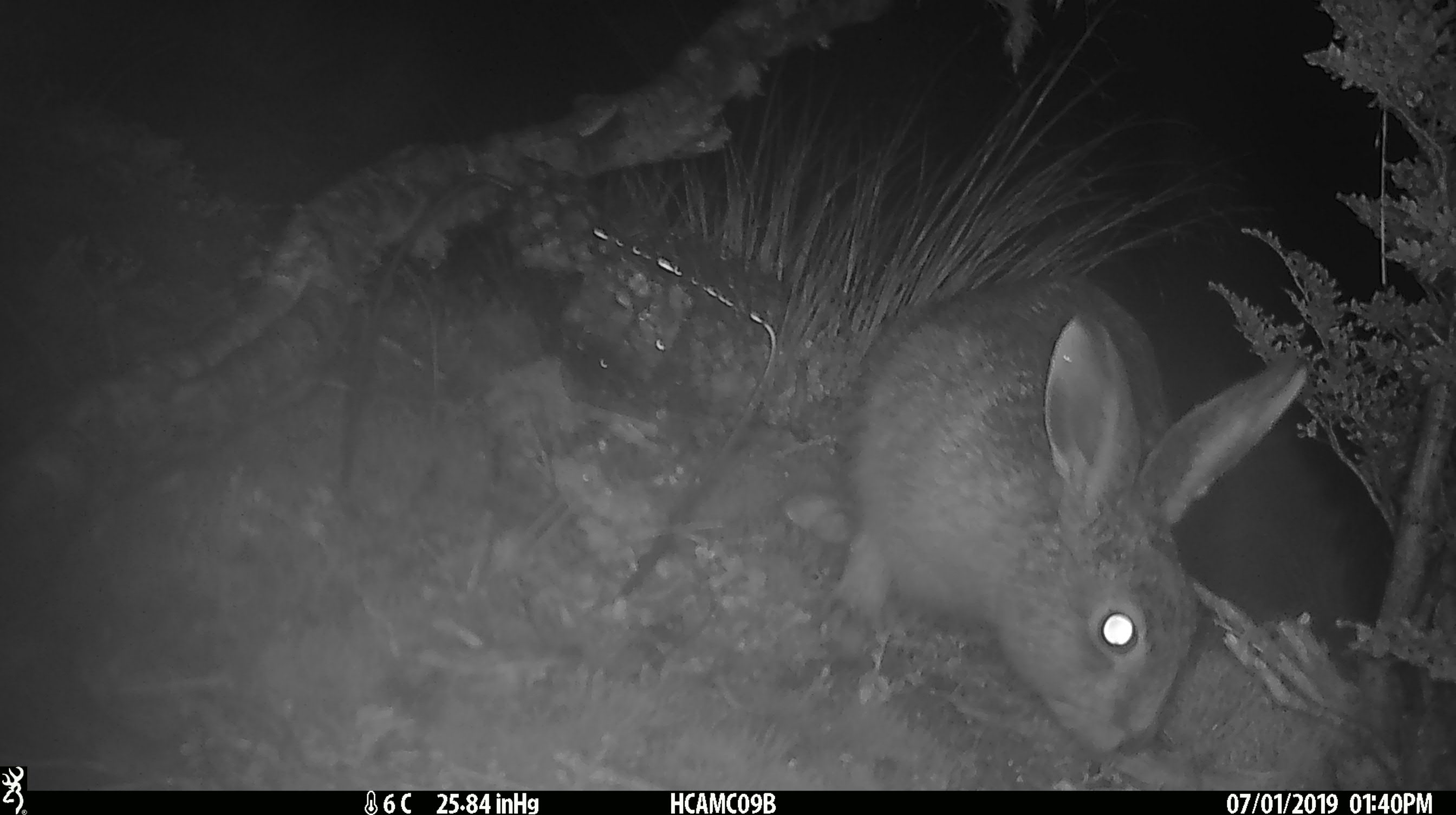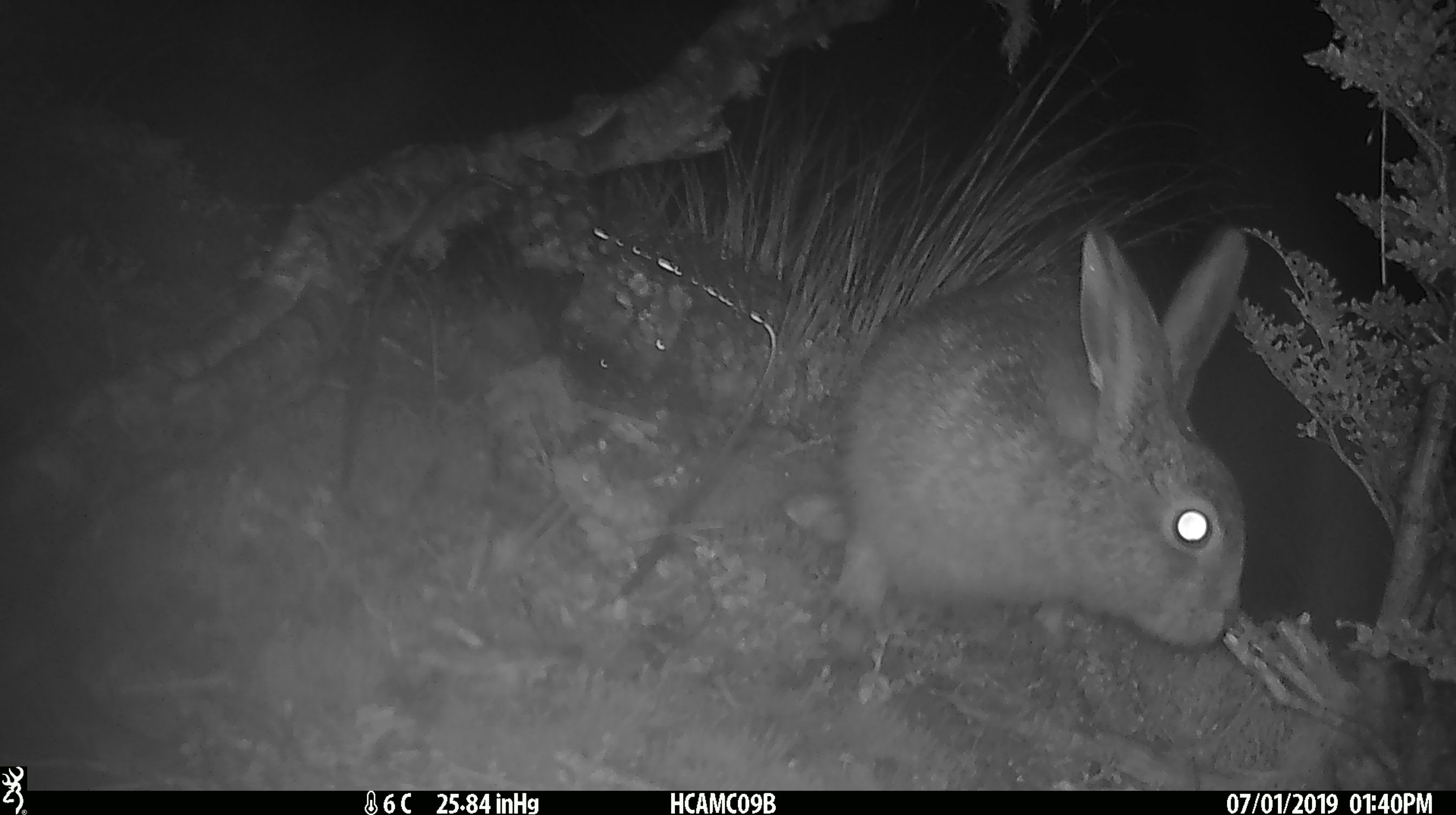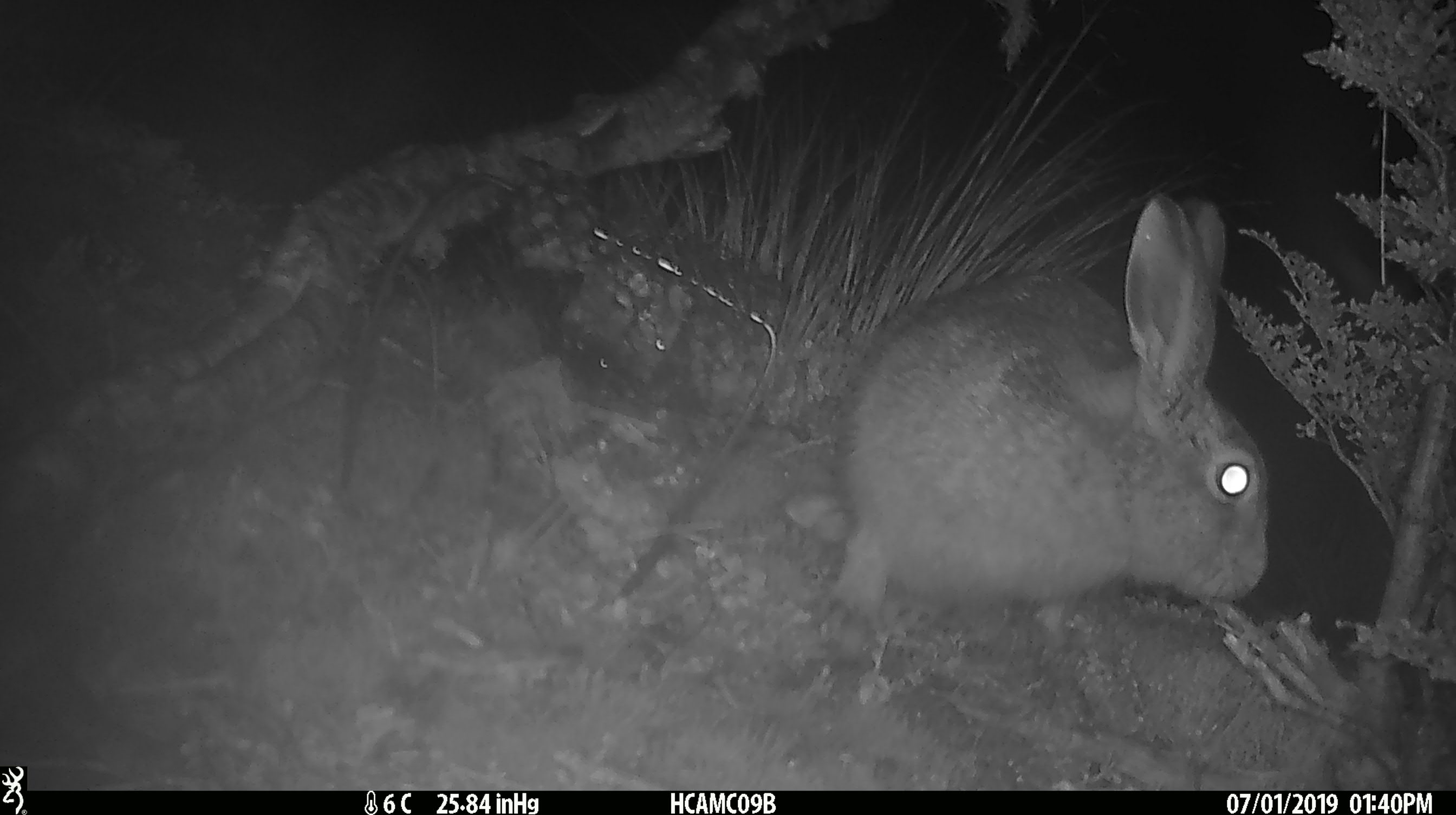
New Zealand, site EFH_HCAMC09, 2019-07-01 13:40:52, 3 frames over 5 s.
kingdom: Animalia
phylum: Chordata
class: Mammalia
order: Lagomorpha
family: Leporidae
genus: Lepus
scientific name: Lepus europaeus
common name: brown hare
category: hare